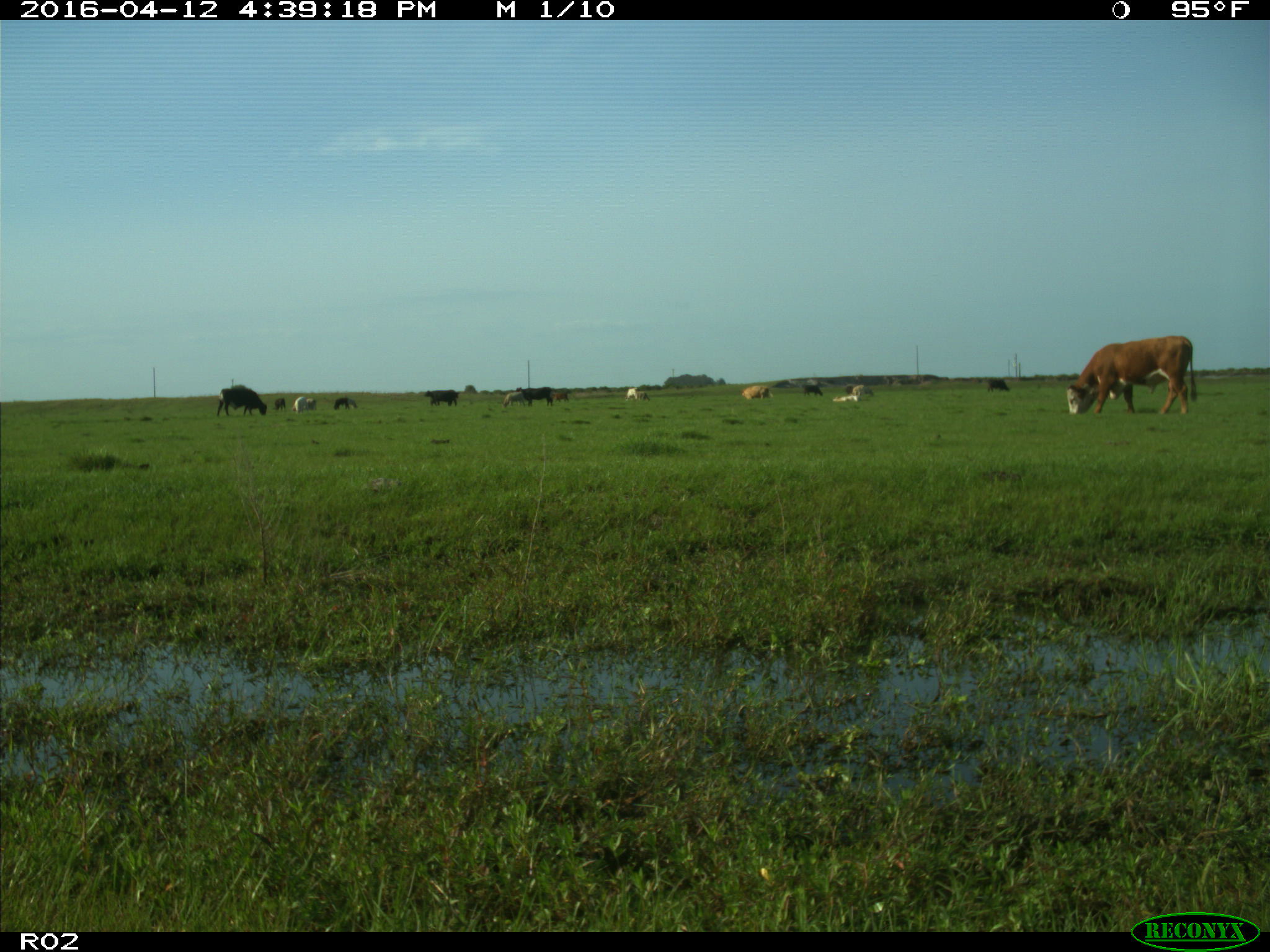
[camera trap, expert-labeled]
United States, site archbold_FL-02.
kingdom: Animalia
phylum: Chordata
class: Mammalia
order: Artiodactyla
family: Bovidae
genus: Bos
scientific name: Bos taurus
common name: domestic cow